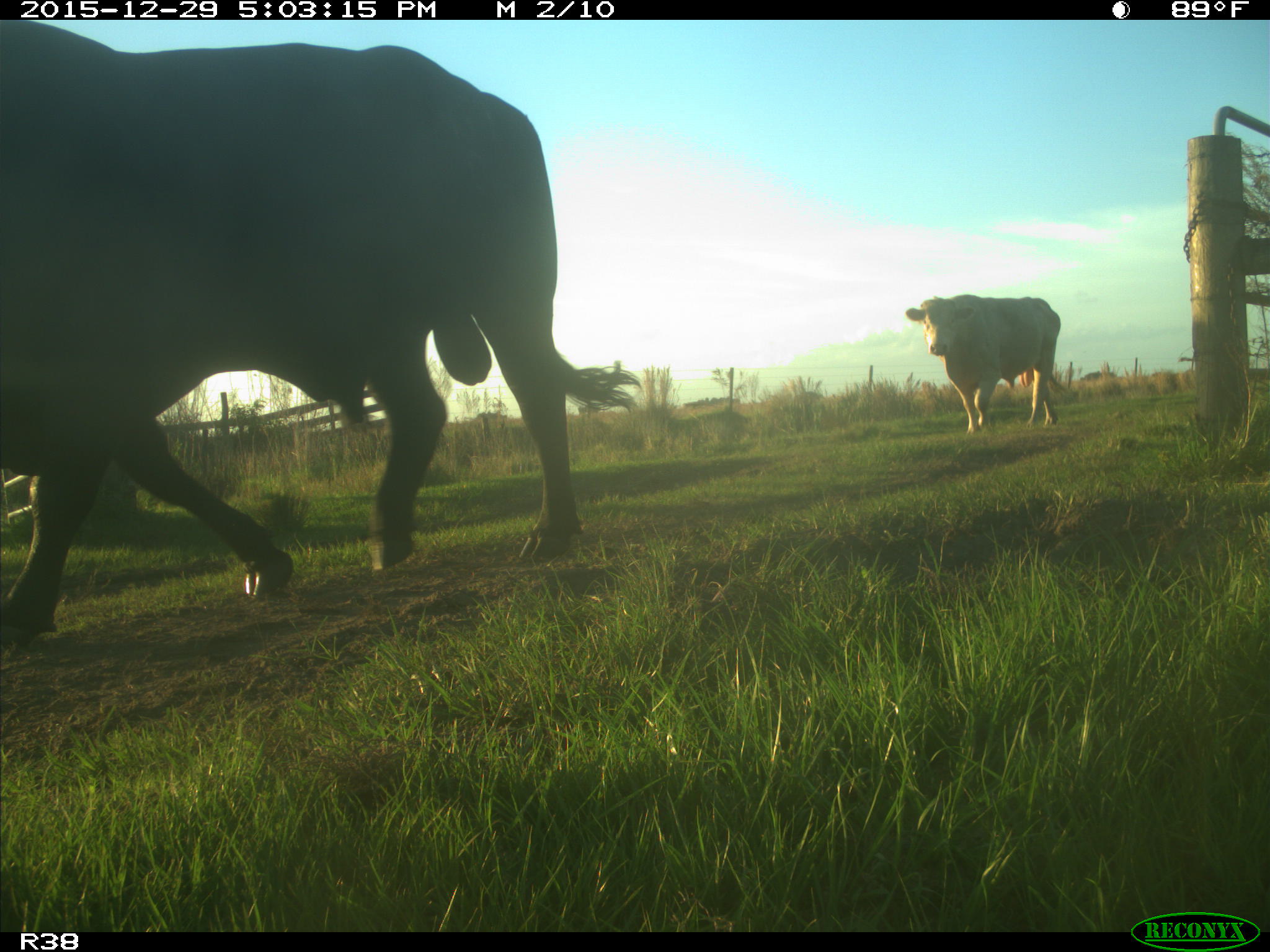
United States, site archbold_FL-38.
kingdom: Animalia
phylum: Chordata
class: Mammalia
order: Artiodactyla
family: Bovidae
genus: Bos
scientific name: Bos taurus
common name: domestic cow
Bos taurus (domestic cow).